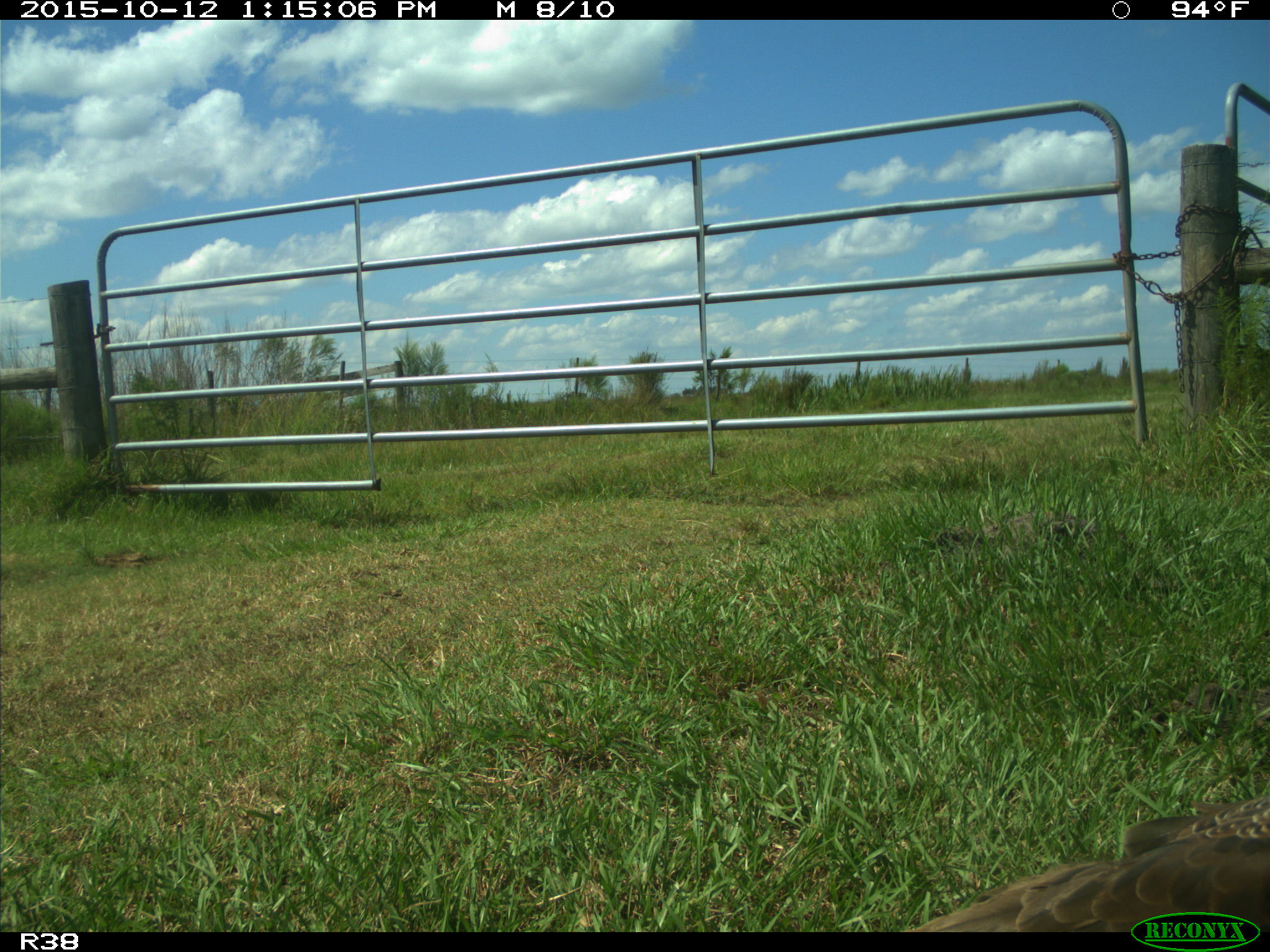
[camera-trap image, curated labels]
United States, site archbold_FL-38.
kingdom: Animalia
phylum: Chordata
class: Aves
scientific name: Aves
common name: birds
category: unidentified bird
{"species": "unidentified bird (birds) (Aves)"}